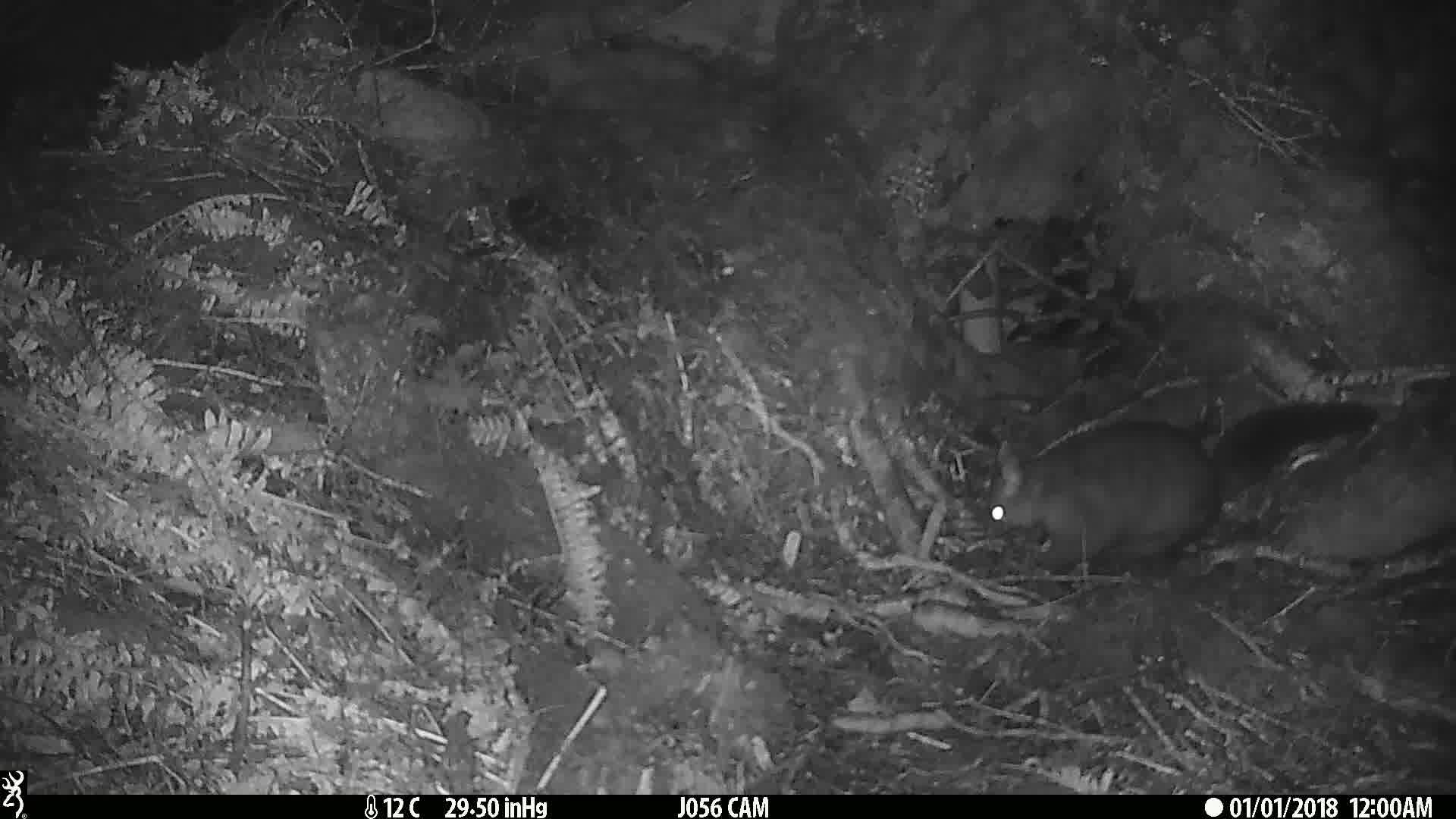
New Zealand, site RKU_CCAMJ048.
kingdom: Animalia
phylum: Chordata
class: Mammalia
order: Diprotodontia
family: Phalangeridae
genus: Trichosurus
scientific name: Trichosurus vulpecula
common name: common brushtail possum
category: possum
Possum (common brushtail possum) (Trichosurus vulpecula).